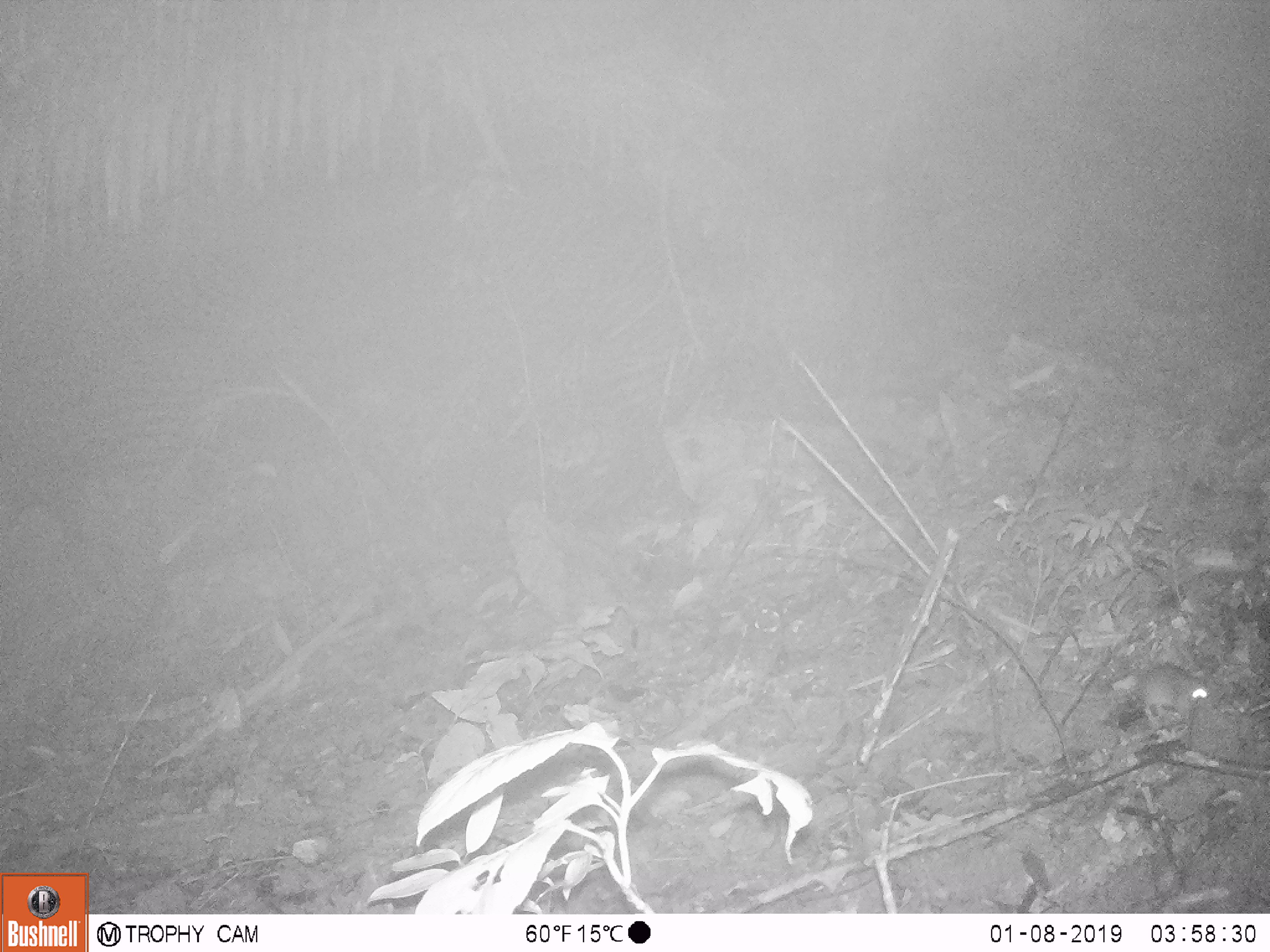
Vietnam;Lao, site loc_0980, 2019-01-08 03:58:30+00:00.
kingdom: Animalia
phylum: Chordata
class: Mammalia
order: Rodentia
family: Muridae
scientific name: Muridae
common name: old-world mice and rats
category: unidentified murid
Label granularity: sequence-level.